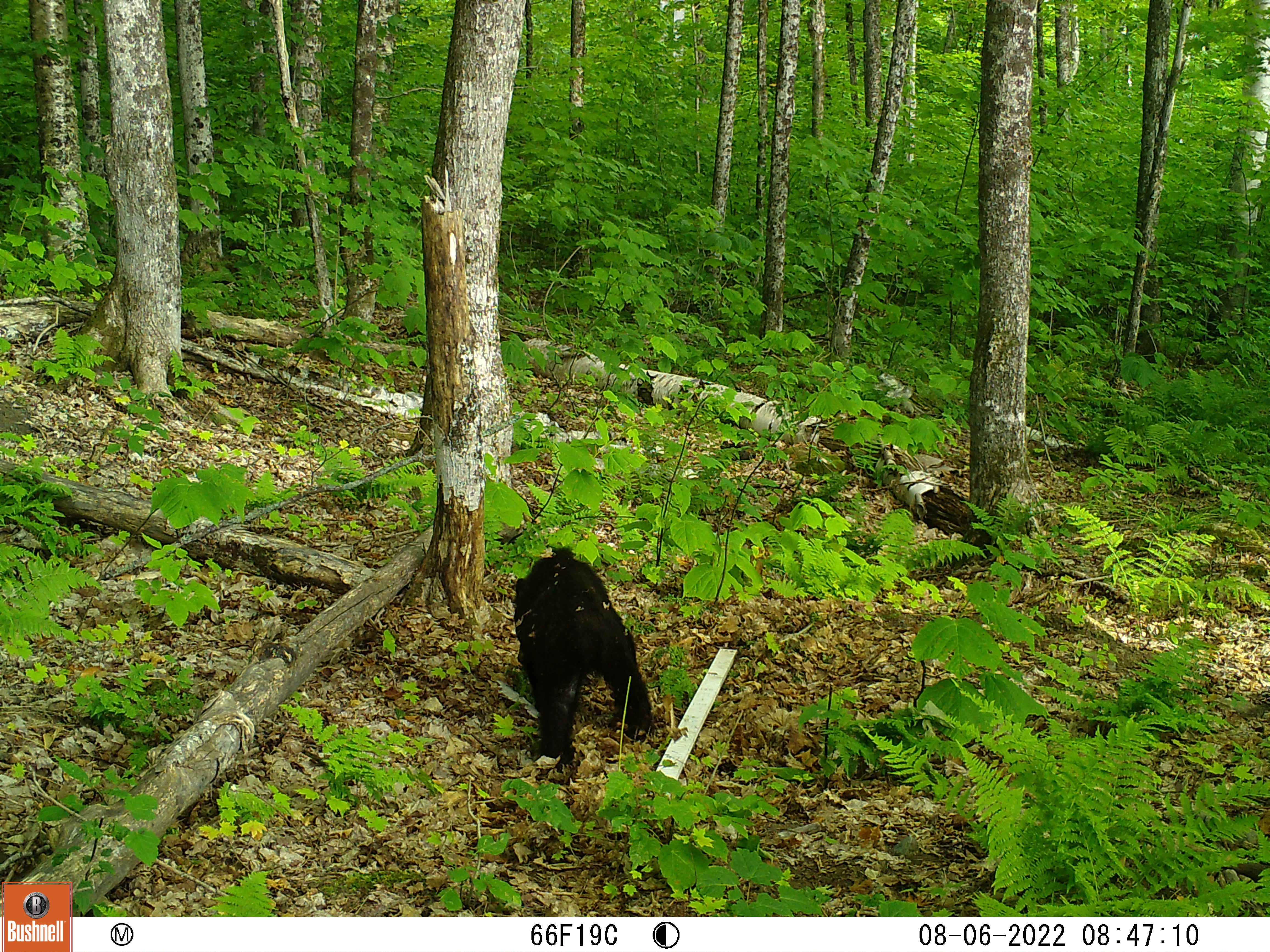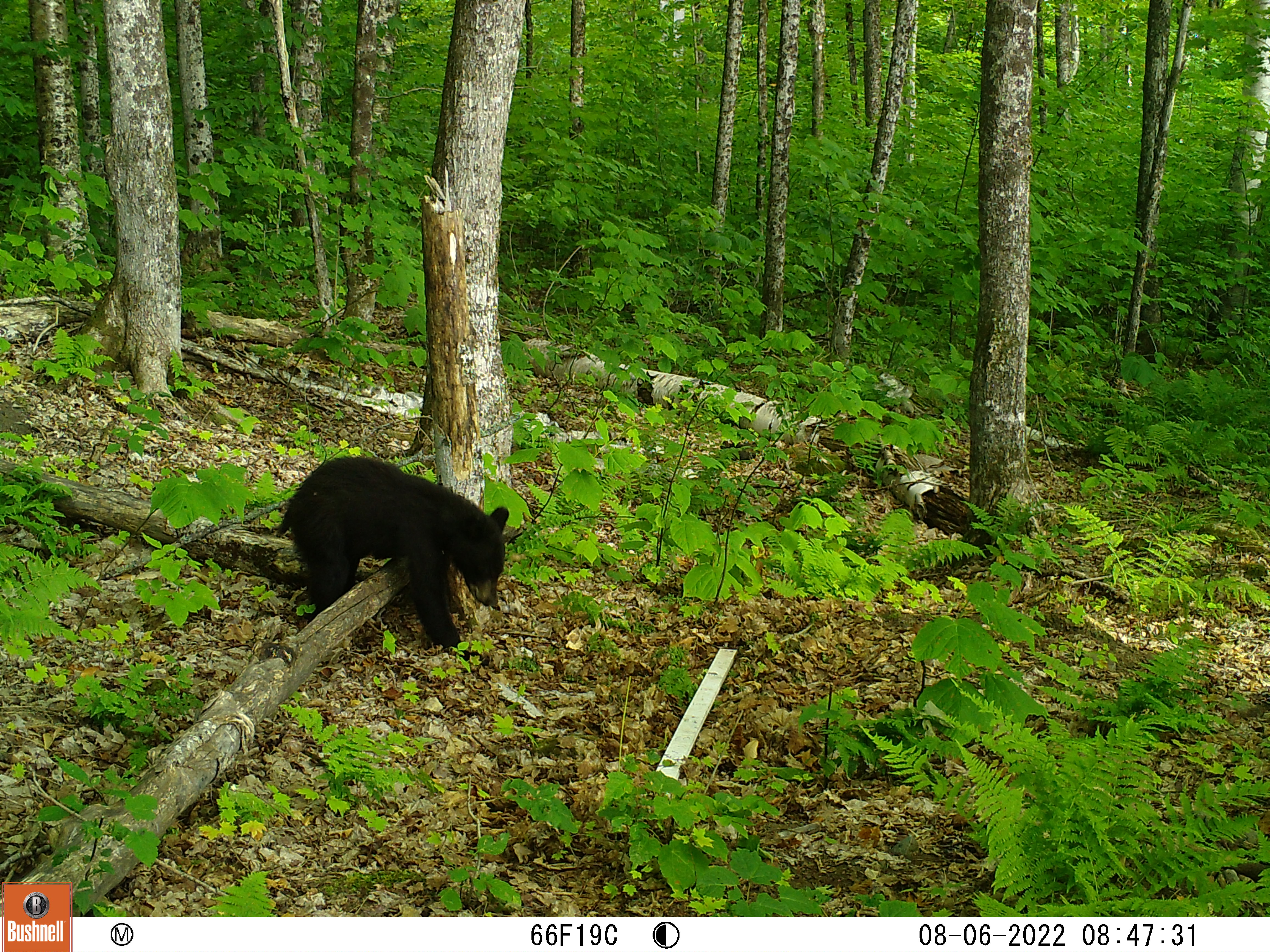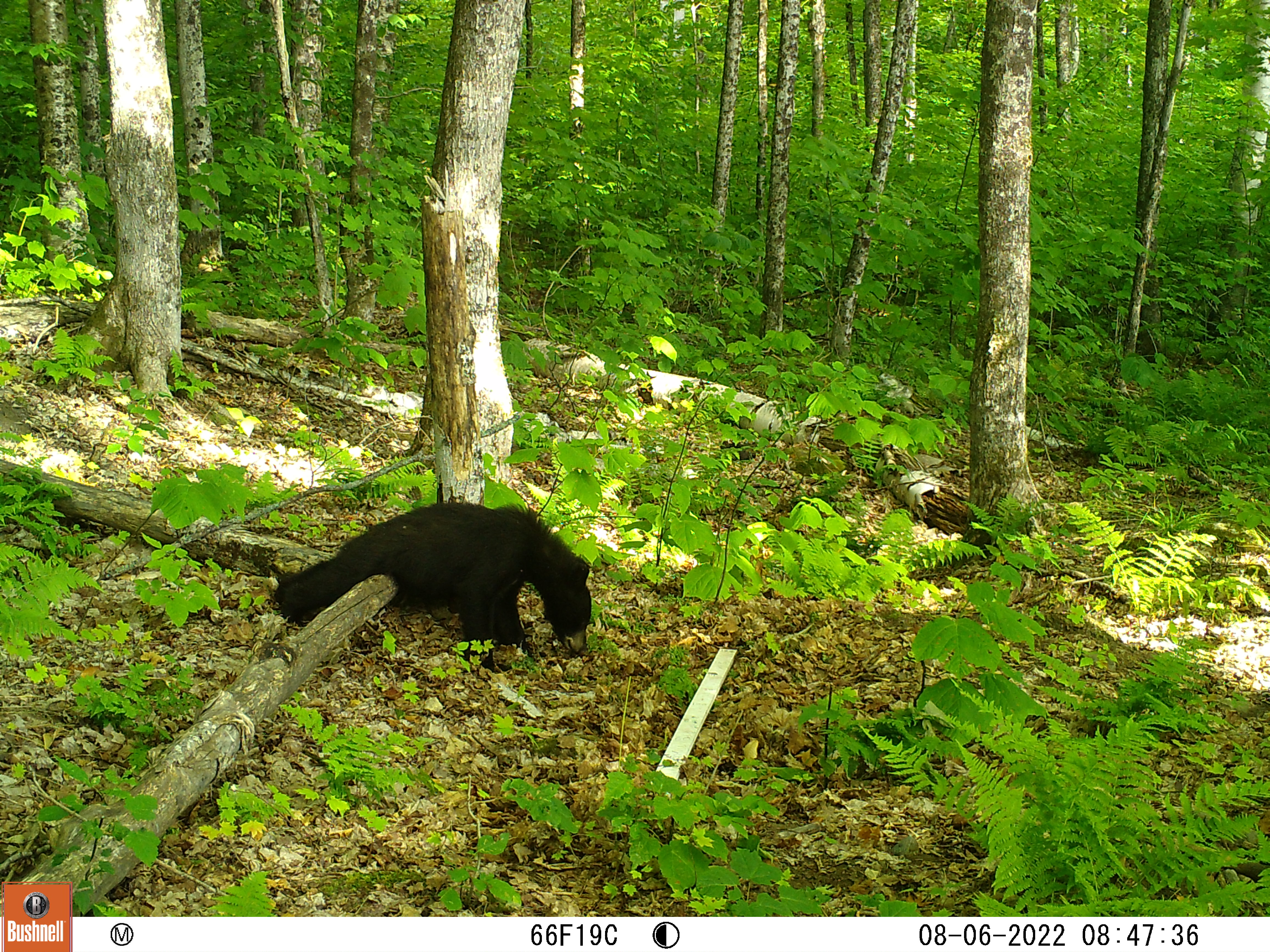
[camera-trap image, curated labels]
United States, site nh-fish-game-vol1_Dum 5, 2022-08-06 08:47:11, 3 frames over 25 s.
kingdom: Animalia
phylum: Chordata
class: Mammalia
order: Carnivora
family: Ursidae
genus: Ursus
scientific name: Ursus americanus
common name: black bear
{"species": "black bear (Ursus americanus)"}